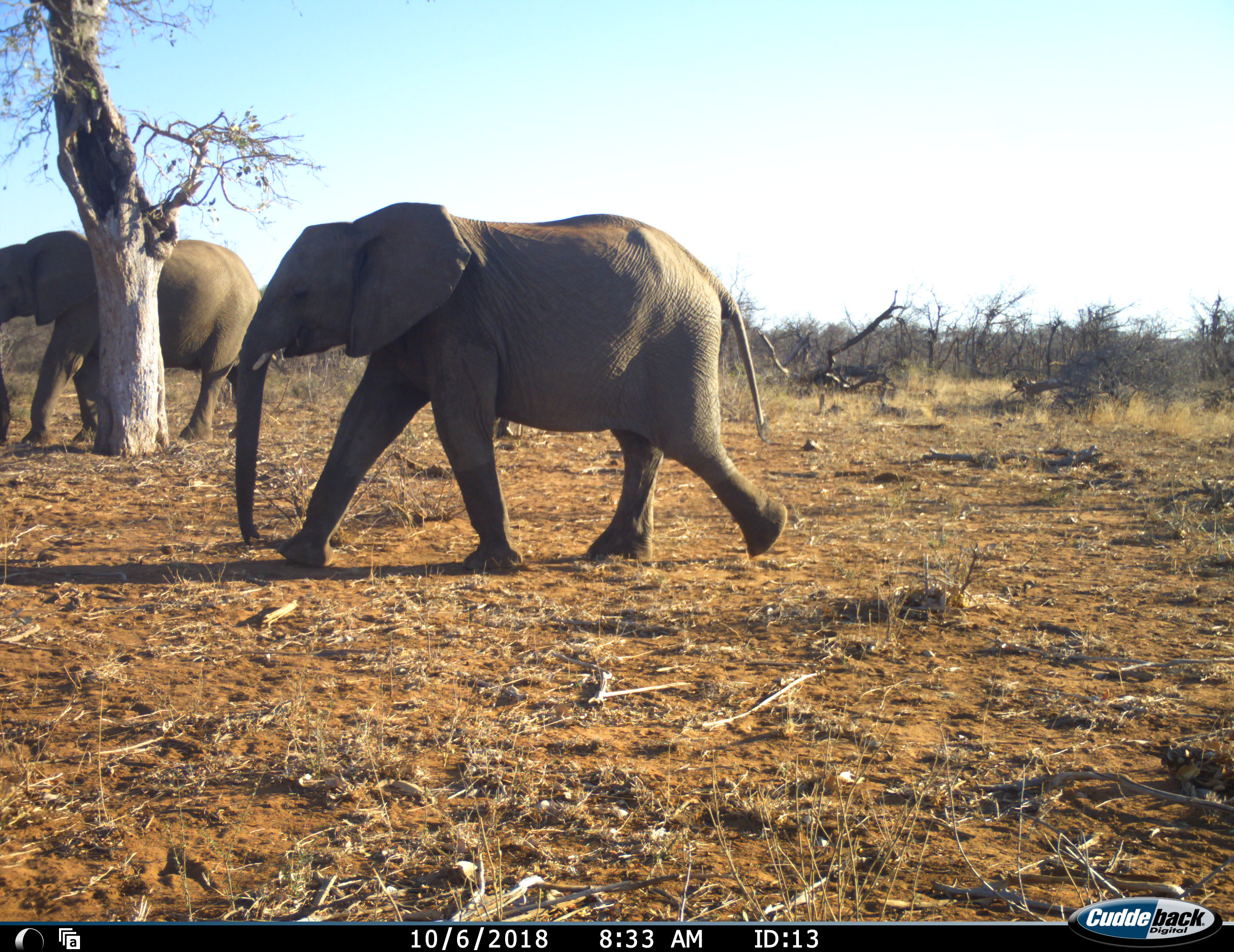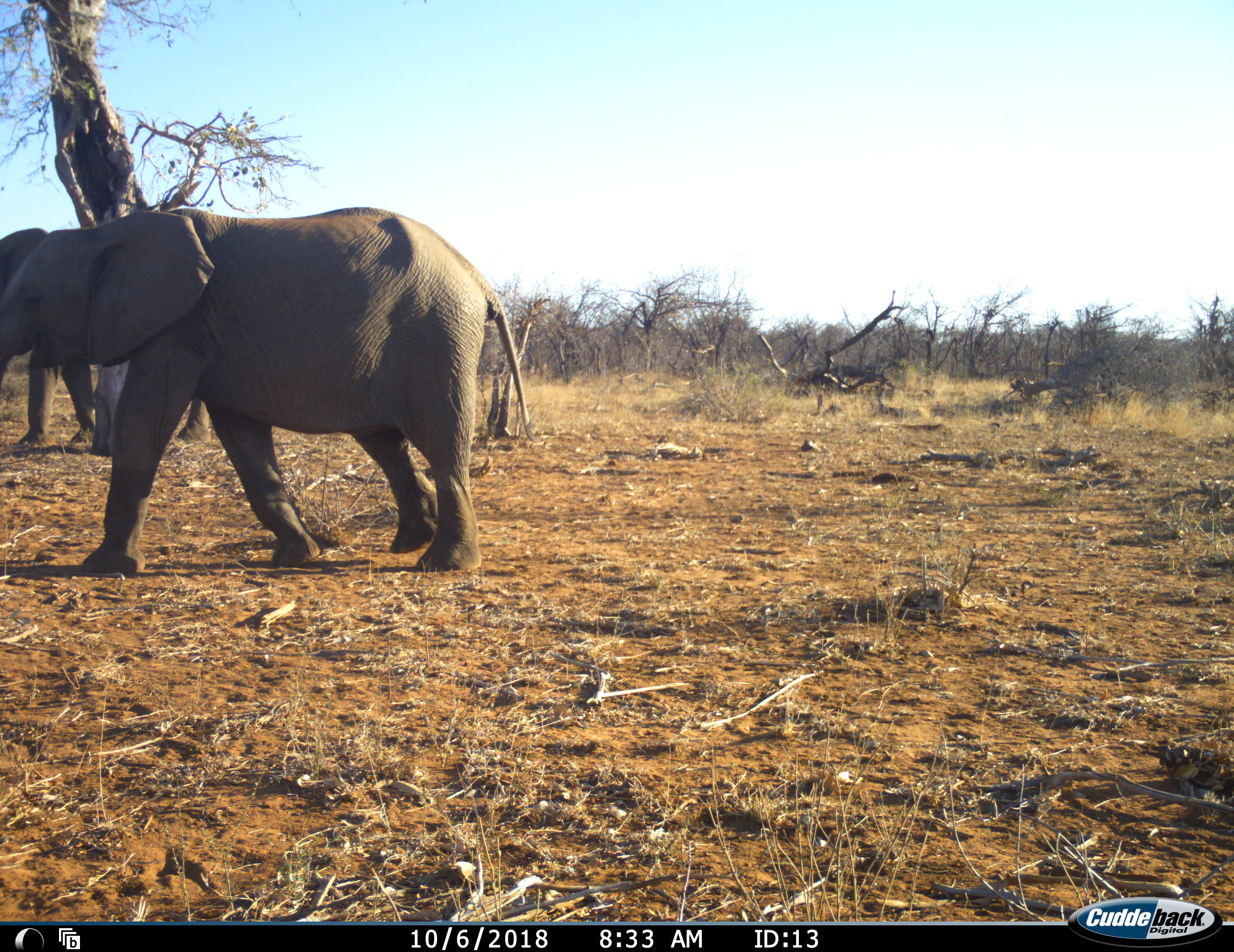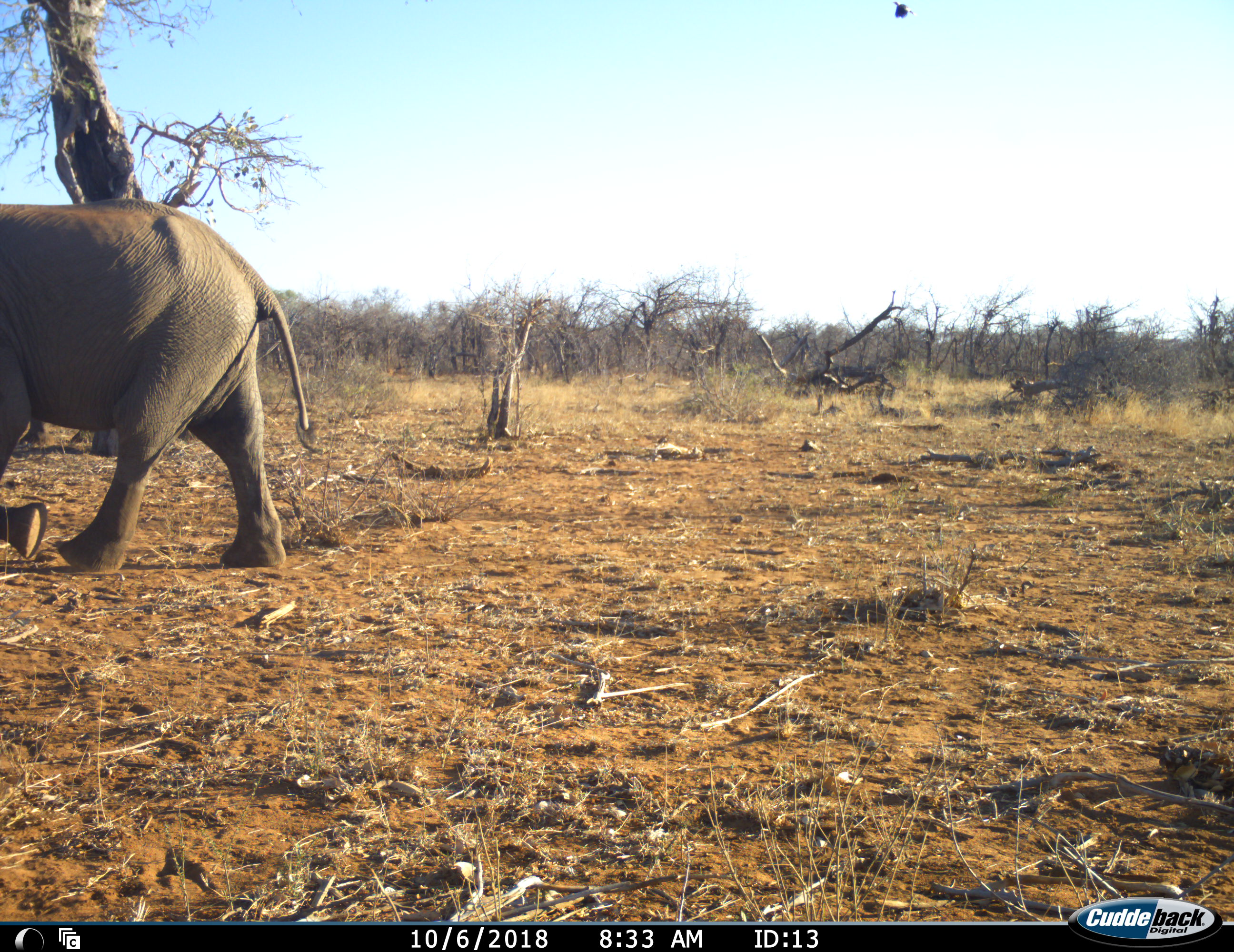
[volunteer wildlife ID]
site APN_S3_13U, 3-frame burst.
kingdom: Animalia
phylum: Chordata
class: Mammalia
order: Proboscidea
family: Elephantidae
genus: Loxodonta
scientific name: Loxodonta africana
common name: african bush elephant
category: elephant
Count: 2.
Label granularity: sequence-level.